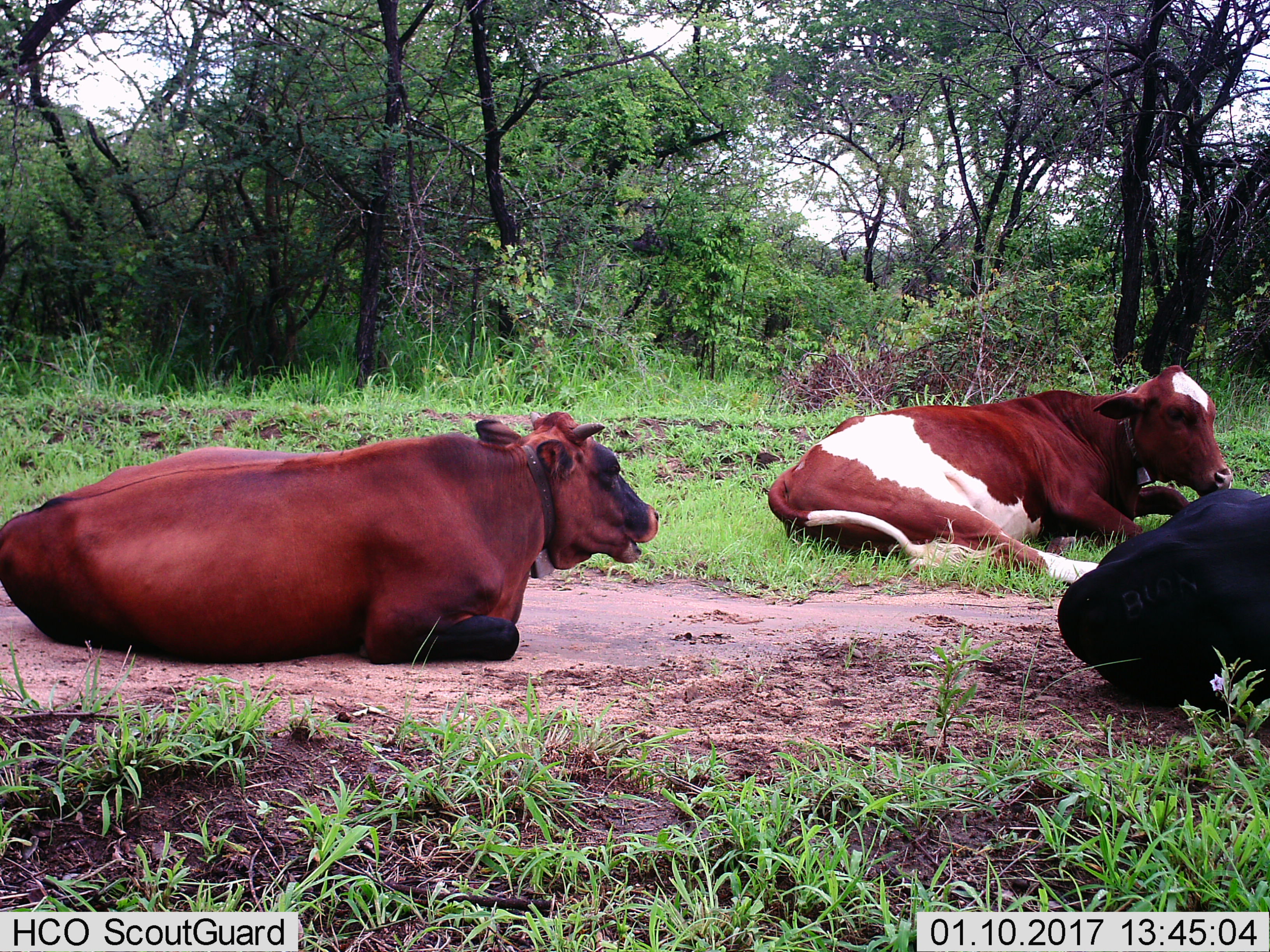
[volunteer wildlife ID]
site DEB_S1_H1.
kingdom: Animalia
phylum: Chordata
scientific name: Vertebrata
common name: domestic animal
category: domesticanimal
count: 3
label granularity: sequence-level